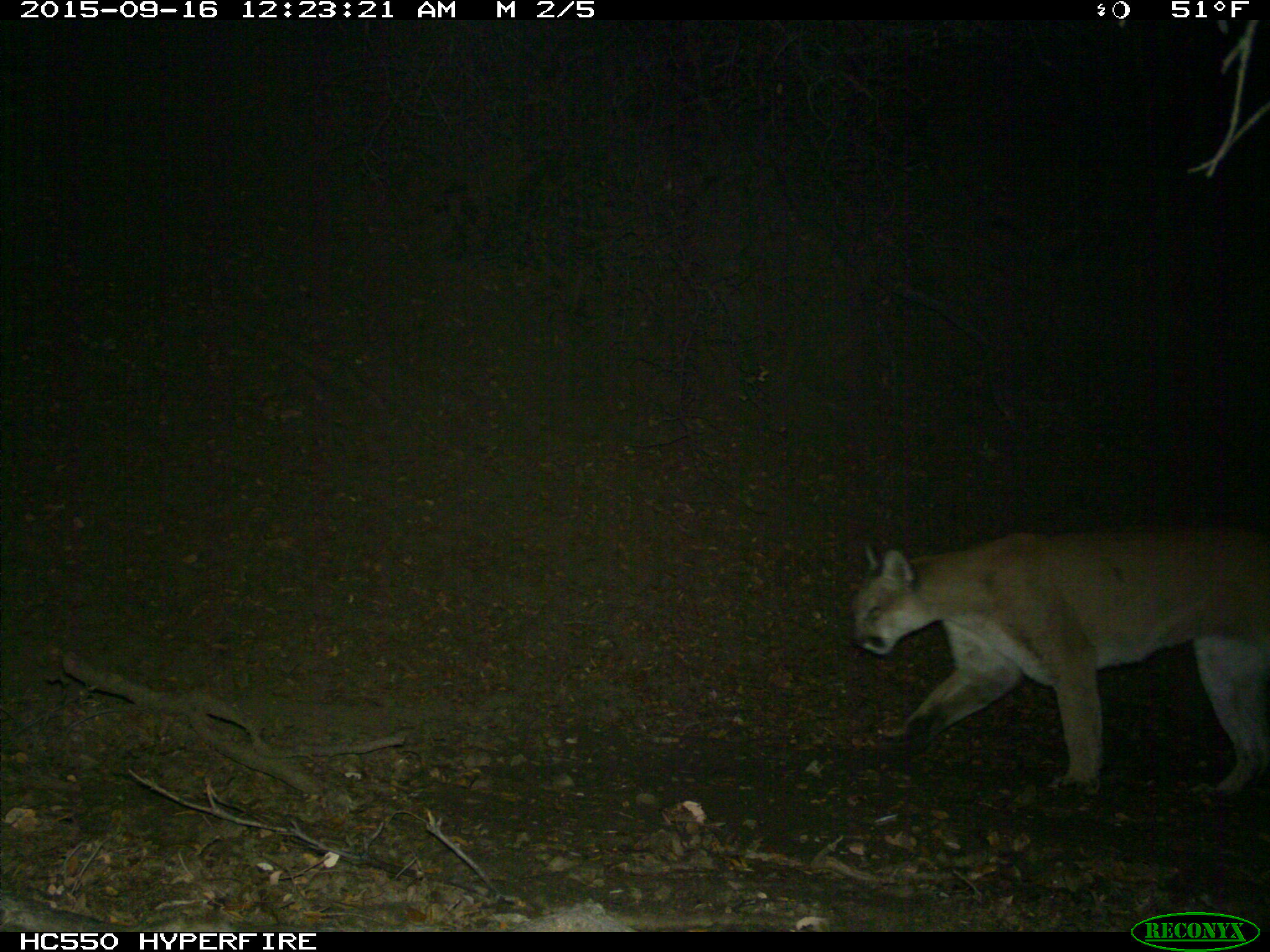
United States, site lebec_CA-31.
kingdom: Animalia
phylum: Chordata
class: Mammalia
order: Carnivora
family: Felidae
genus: Puma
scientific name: Puma concolor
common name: mountain lion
Puma concolor (mountain lion).